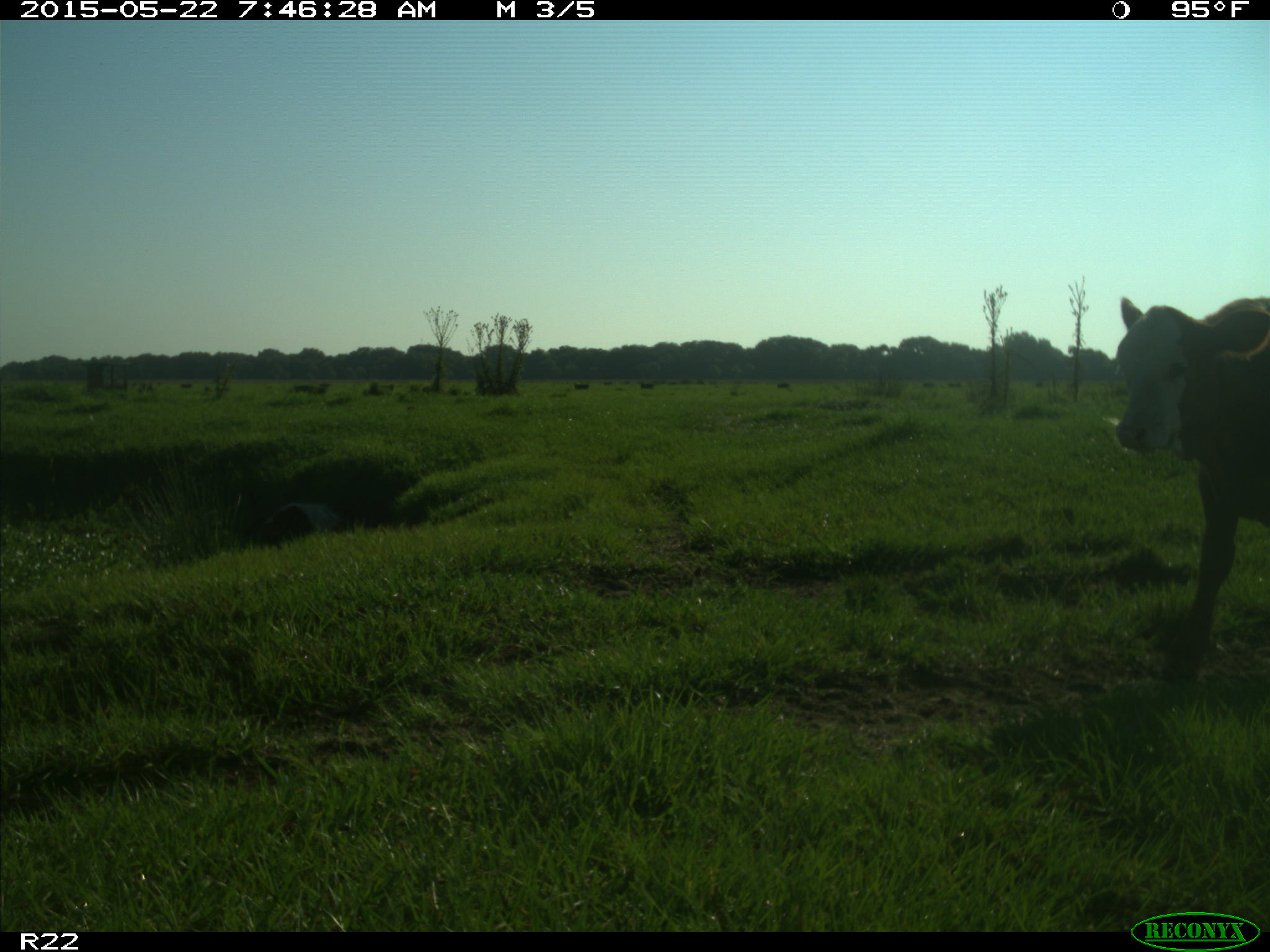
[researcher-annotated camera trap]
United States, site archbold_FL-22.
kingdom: Animalia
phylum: Chordata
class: Mammalia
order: Artiodactyla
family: Bovidae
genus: Bos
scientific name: Bos taurus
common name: domestic cow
Bos taurus (domestic cow).